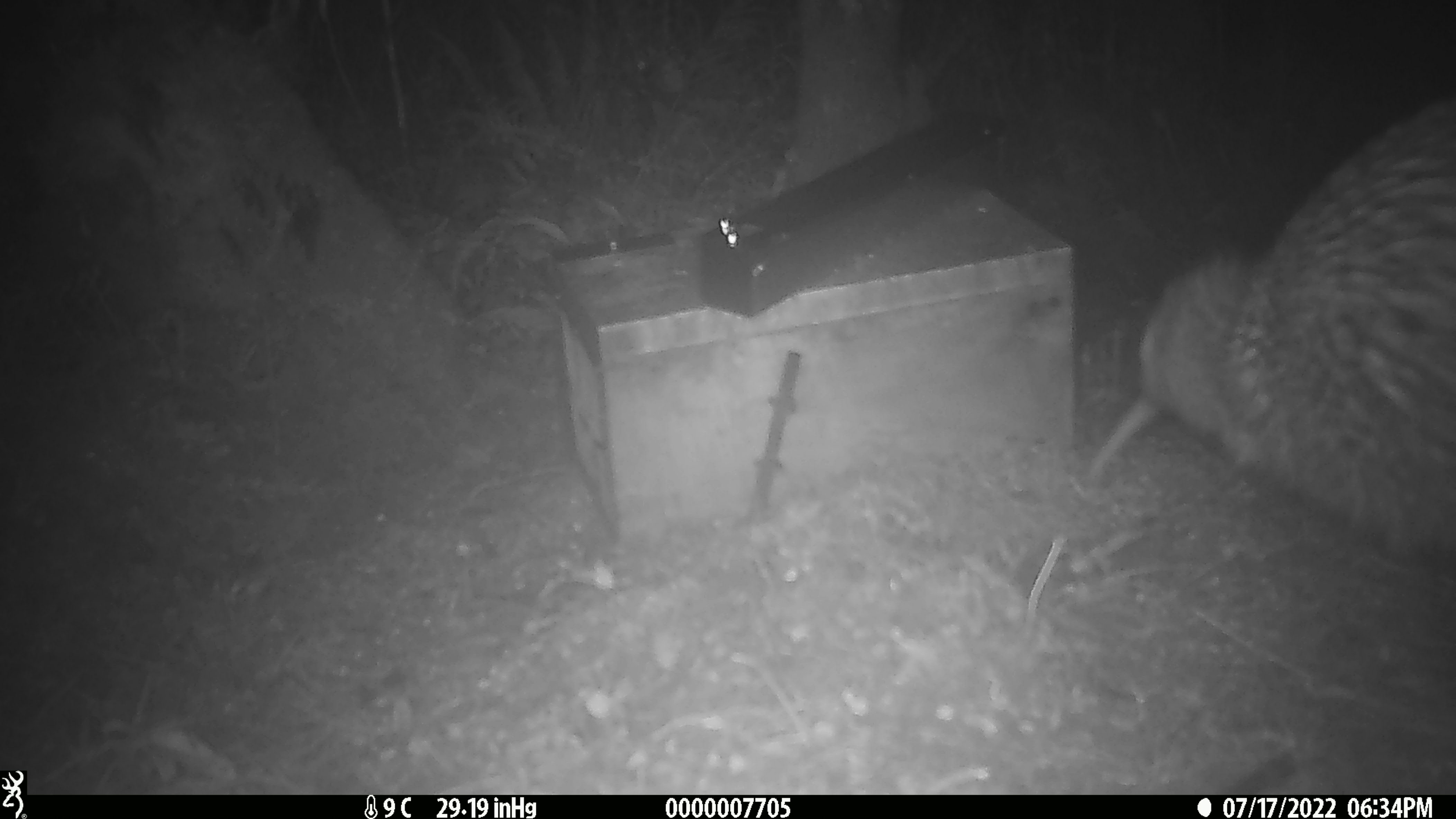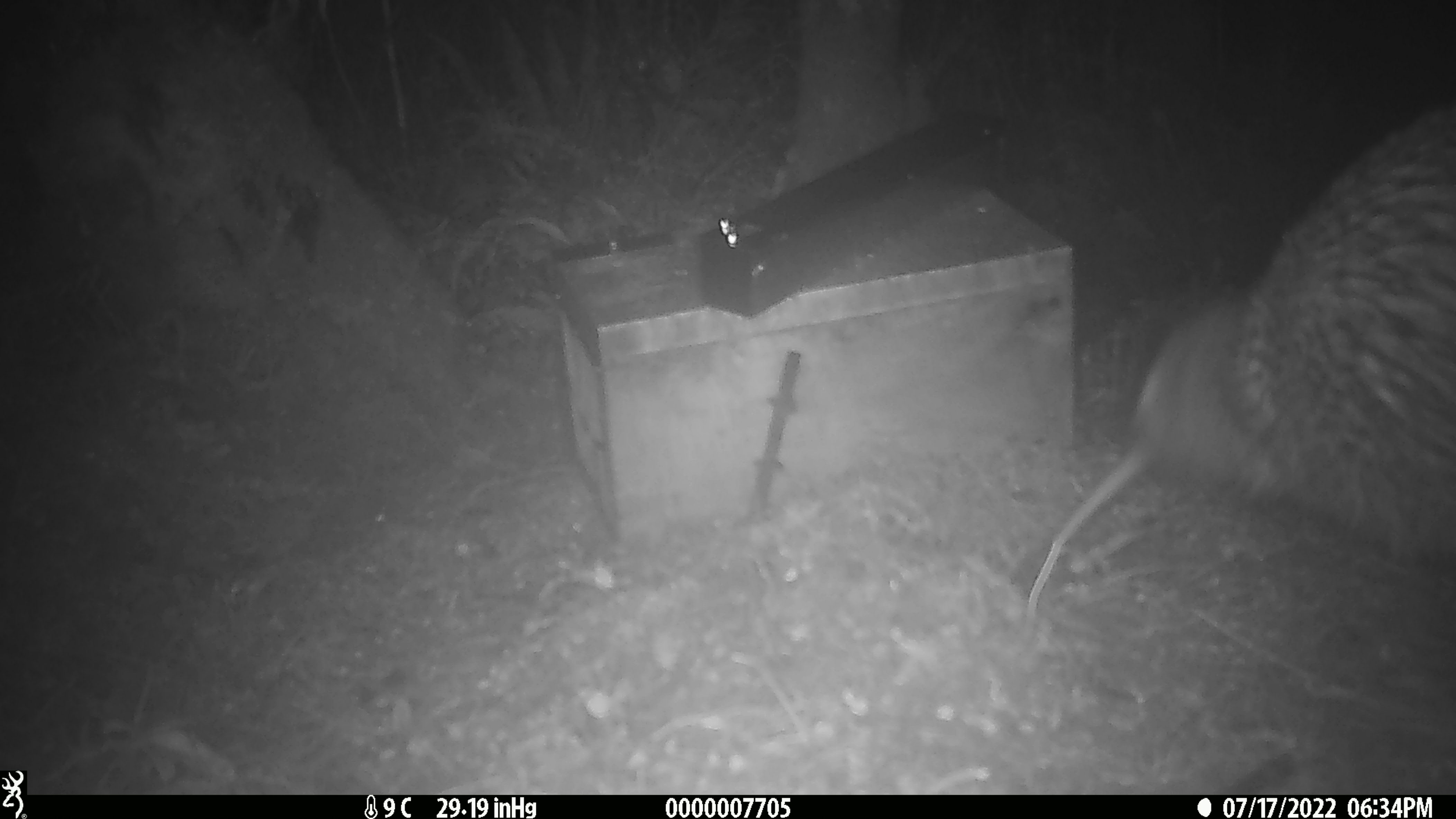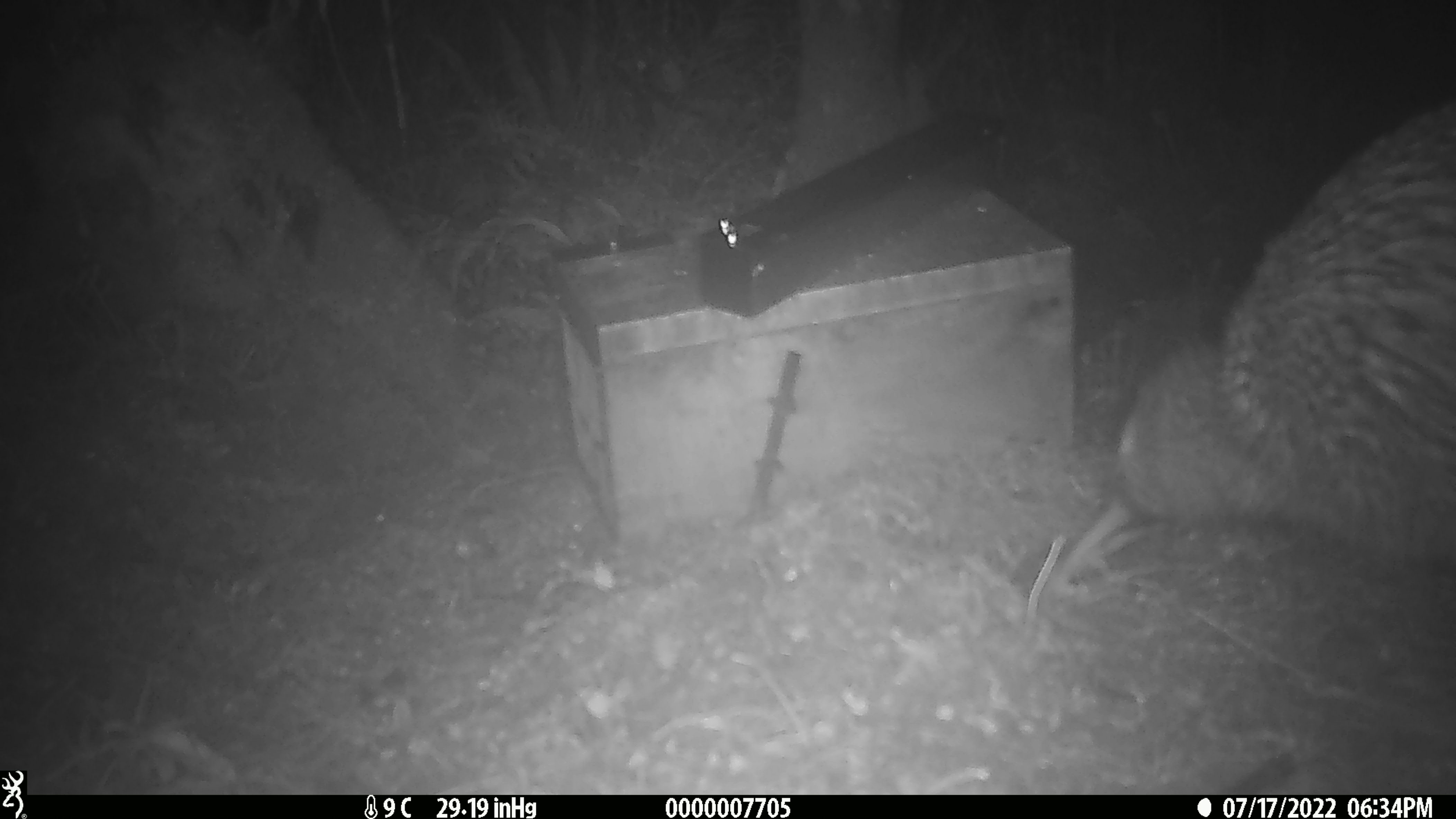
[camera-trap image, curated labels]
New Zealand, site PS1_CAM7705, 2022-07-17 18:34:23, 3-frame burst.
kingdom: Animalia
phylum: Chordata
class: Aves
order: Apterygiformes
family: Apterygidae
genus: Apteryx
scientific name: Apteryx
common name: kiwi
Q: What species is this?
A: Kiwi (Apteryx).